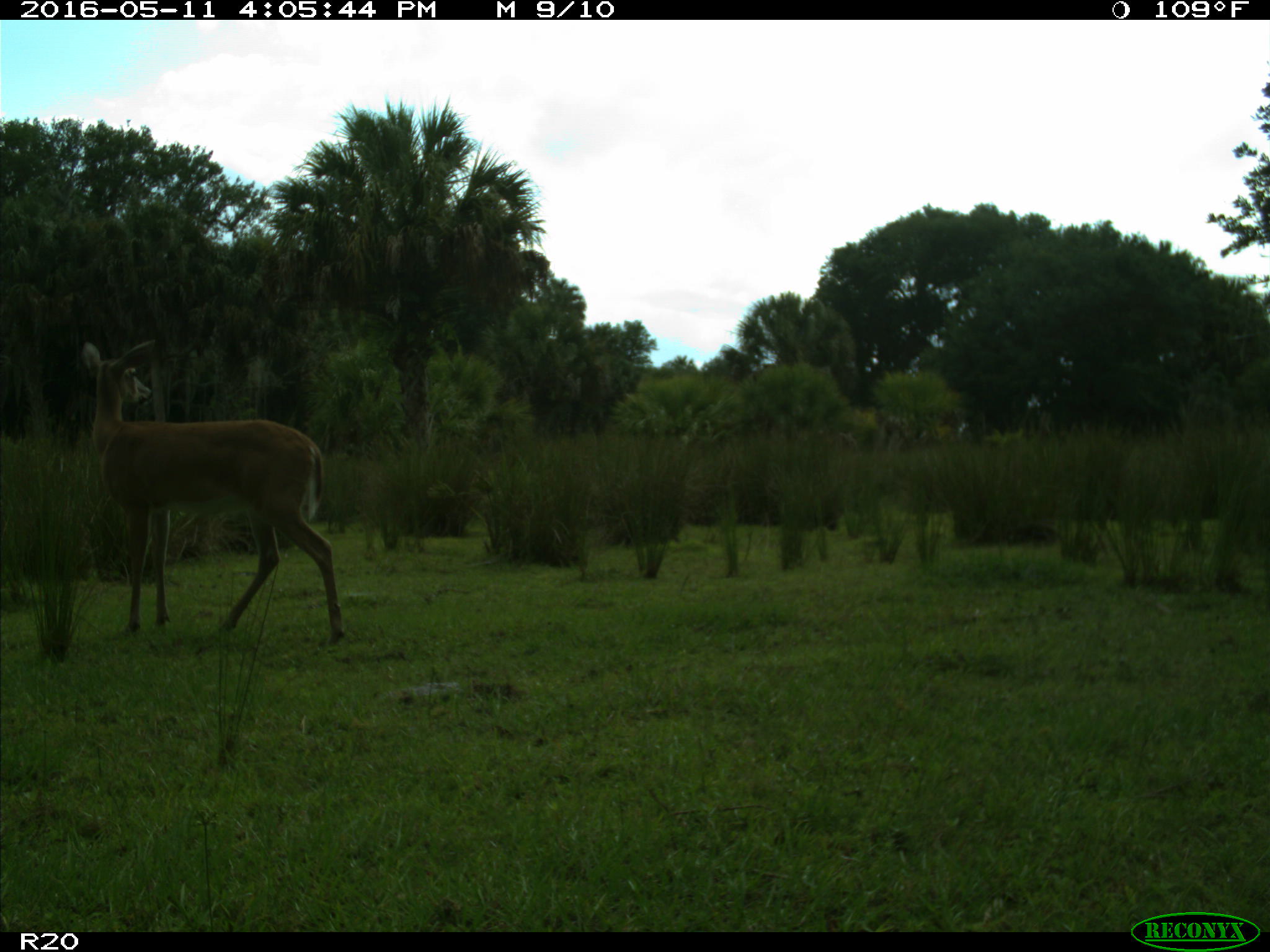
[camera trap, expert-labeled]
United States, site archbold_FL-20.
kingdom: Animalia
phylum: Chordata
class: Mammalia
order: Artiodactyla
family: Cervidae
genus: Odocoileus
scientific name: Odocoileus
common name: deer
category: unidentified deer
Unidentified deer (deer) (Odocoileus).